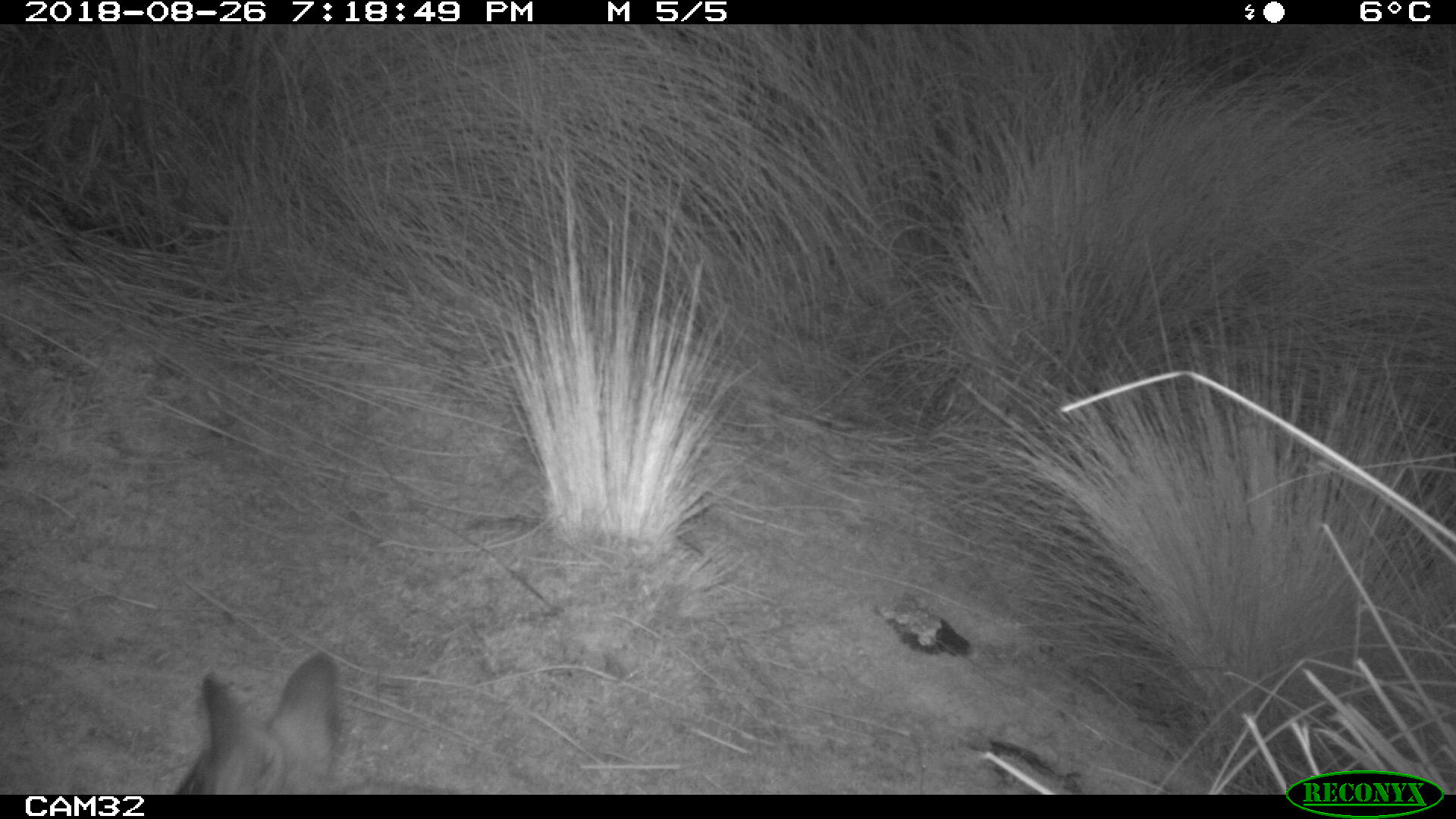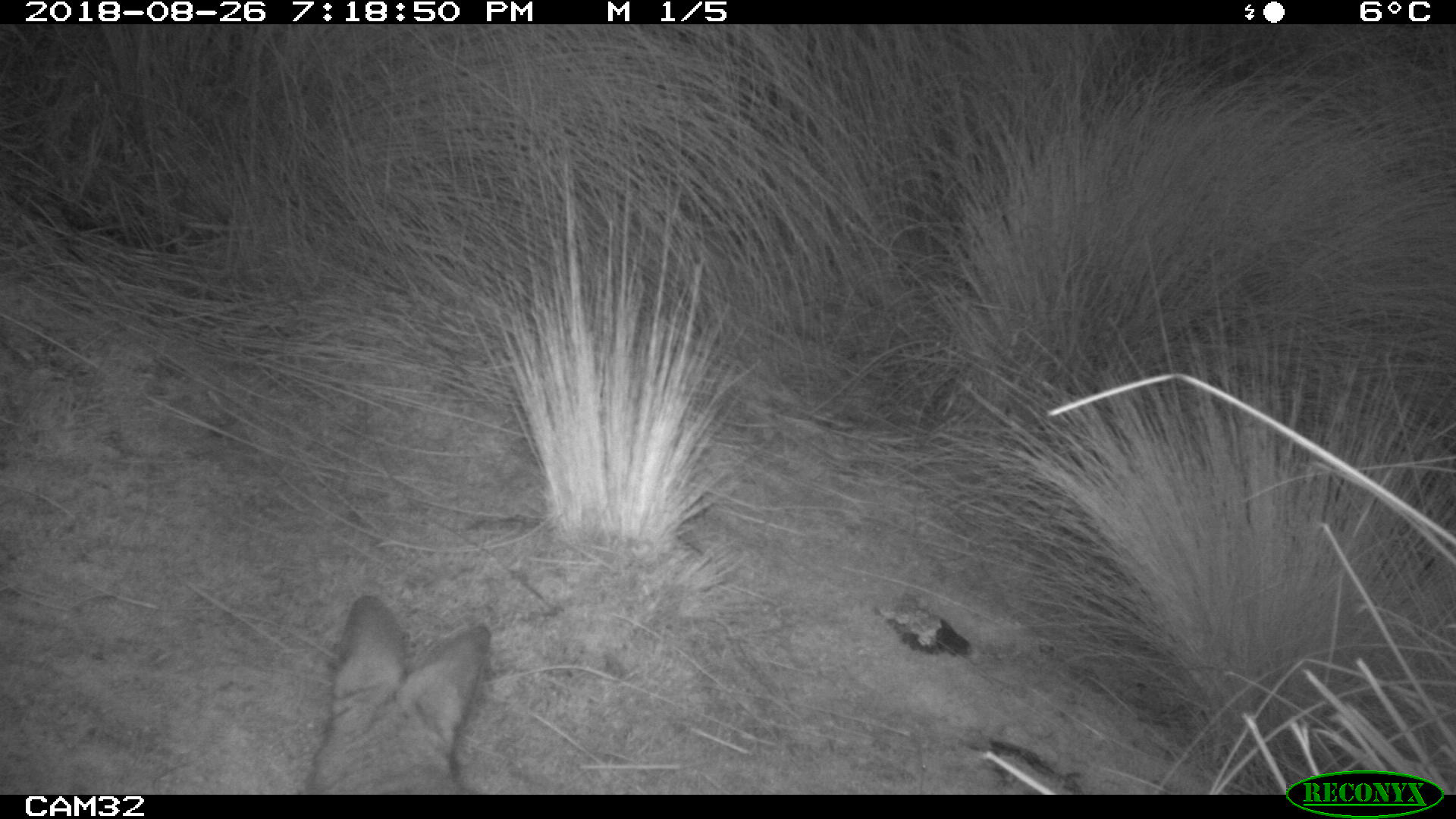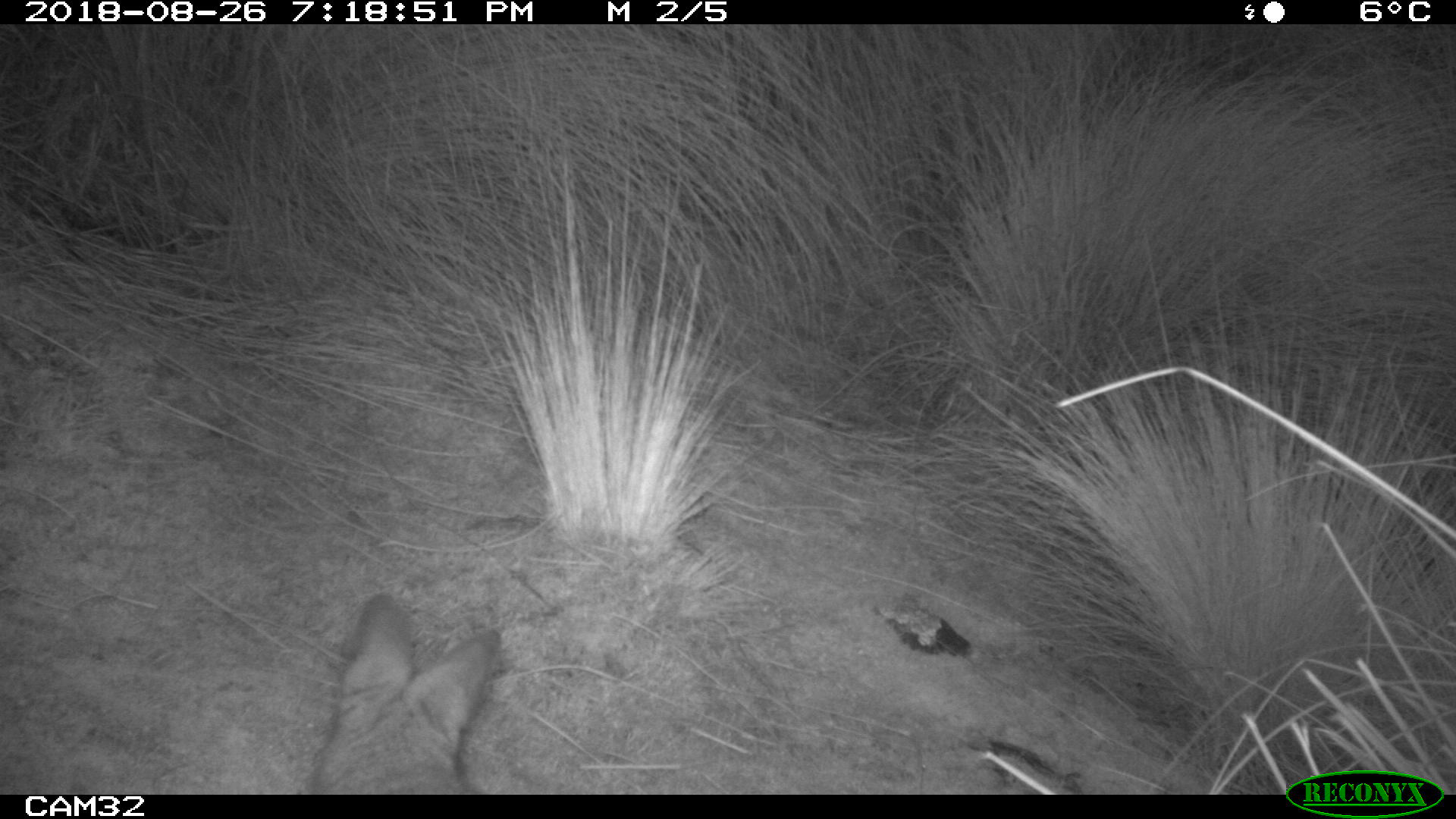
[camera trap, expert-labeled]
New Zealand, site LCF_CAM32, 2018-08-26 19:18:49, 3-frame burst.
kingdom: Animalia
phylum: Chordata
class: Mammalia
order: Diprotodontia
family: Macropodidae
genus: Notamacropus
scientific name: Notamacropus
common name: wallaby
Wallaby (Notamacropus).